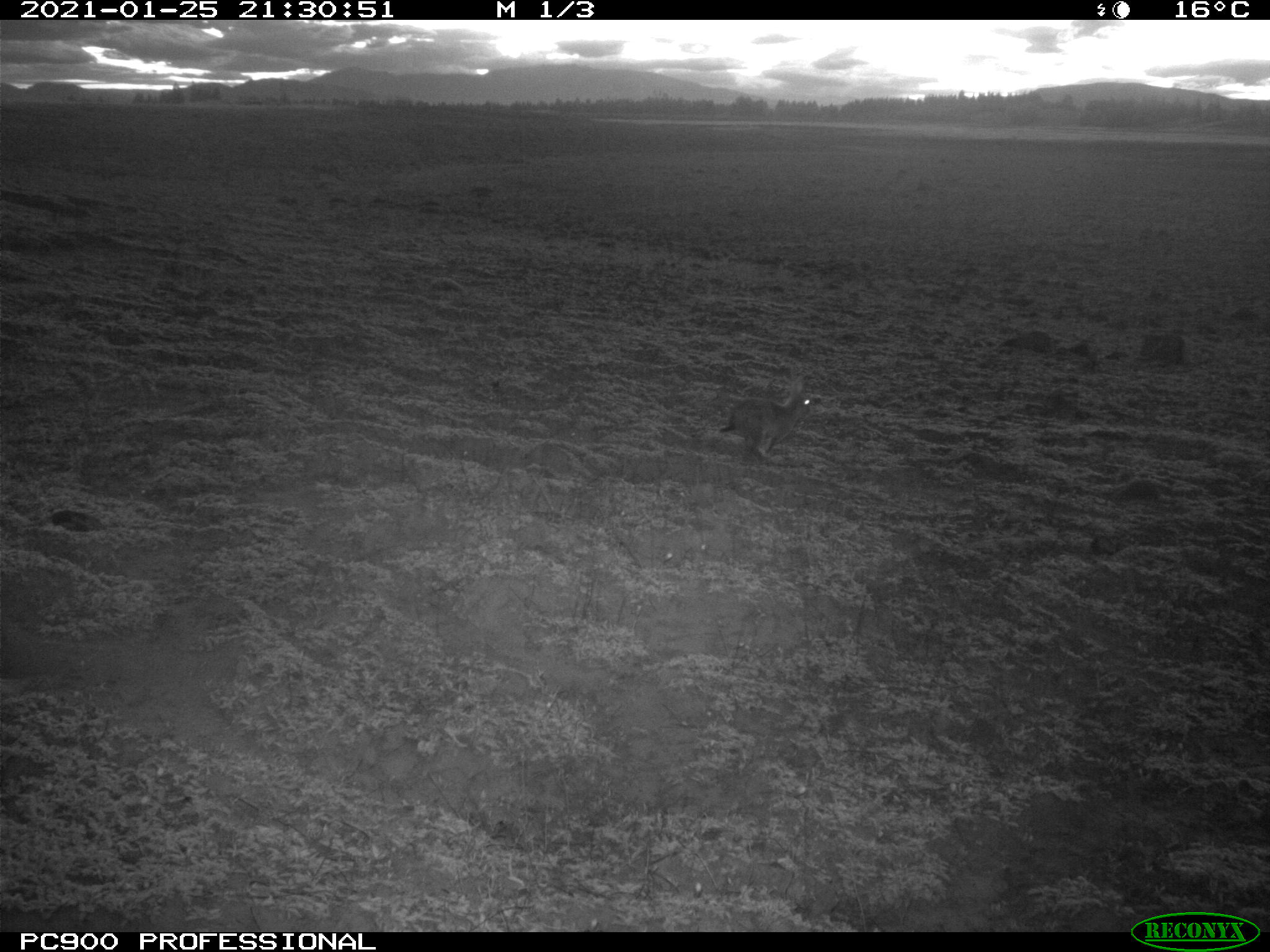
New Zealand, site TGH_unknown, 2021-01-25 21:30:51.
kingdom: Animalia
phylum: Chordata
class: Mammalia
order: Lagomorpha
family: Leporidae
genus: Oryctolagus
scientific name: Oryctolagus cuniculus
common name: european rabbit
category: rabbit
Rabbit (european rabbit) (Oryctolagus cuniculus).